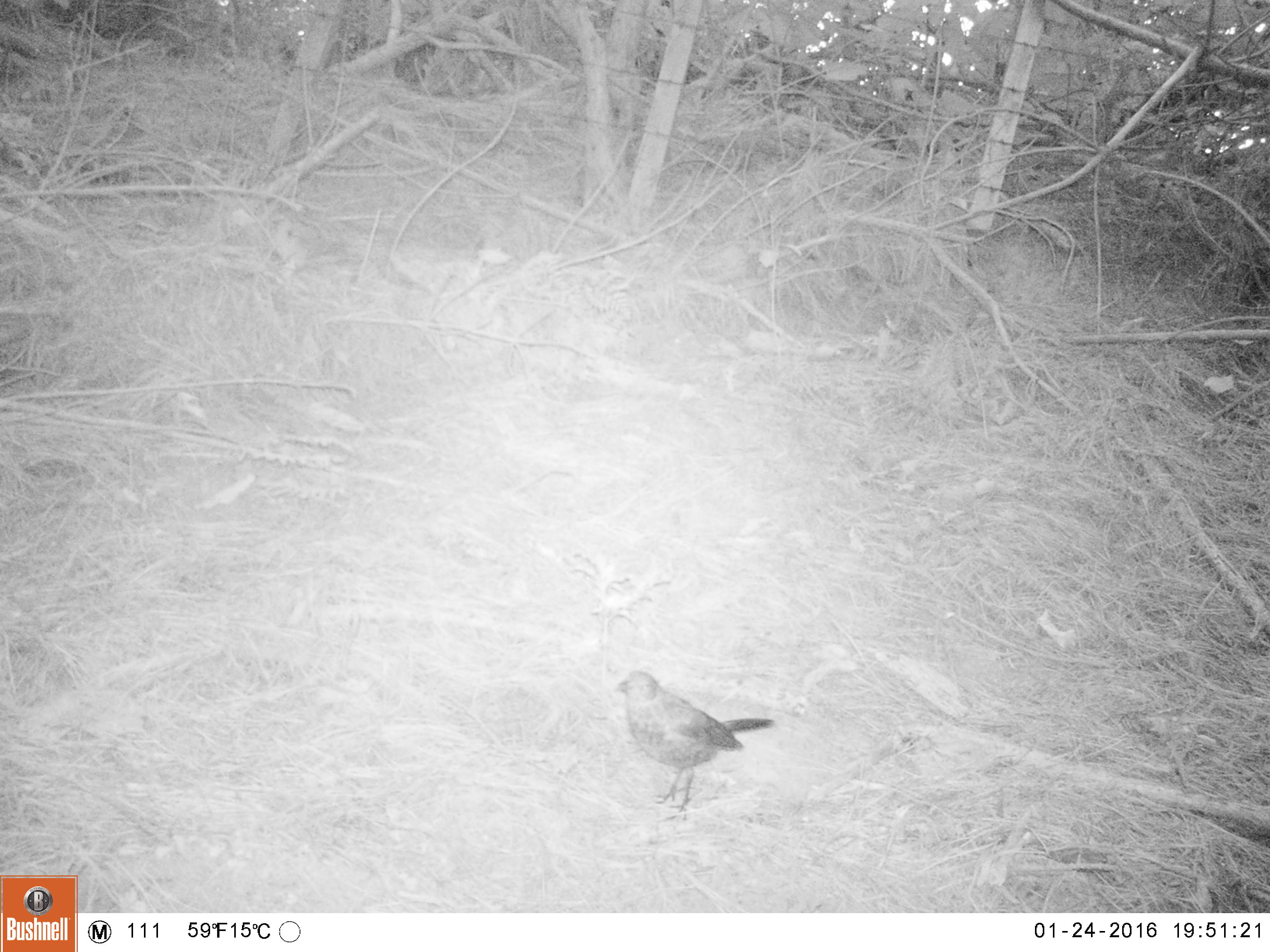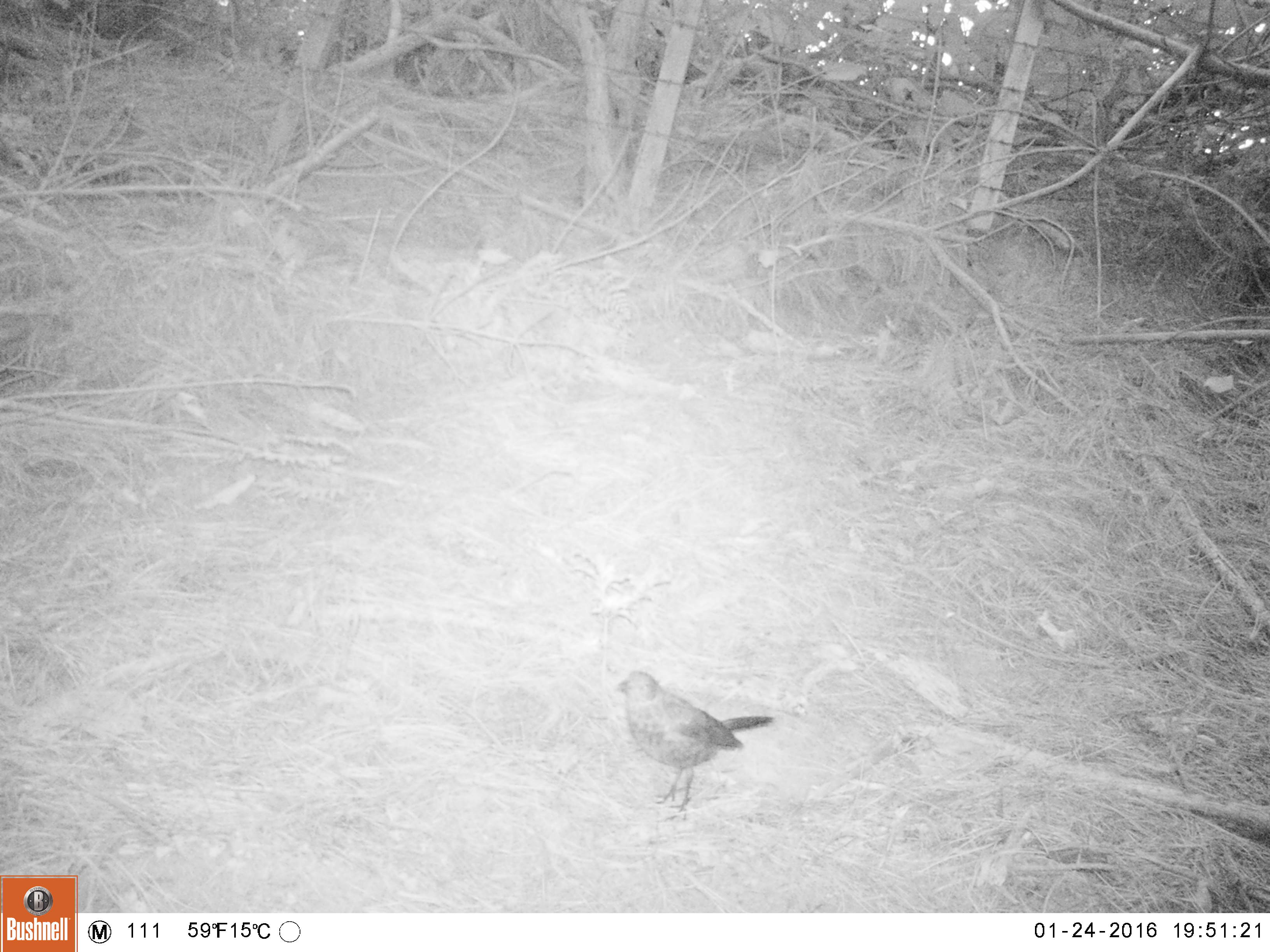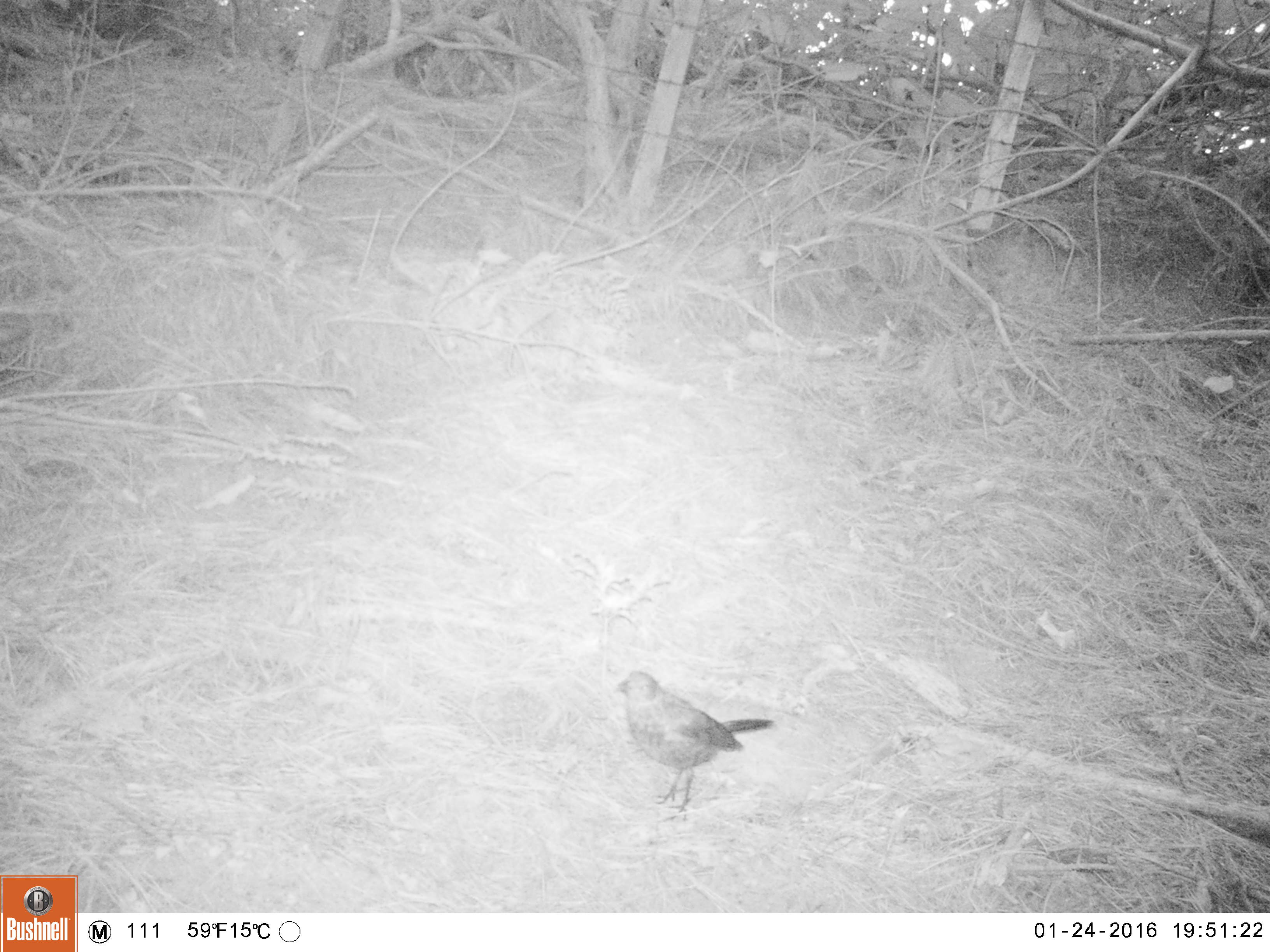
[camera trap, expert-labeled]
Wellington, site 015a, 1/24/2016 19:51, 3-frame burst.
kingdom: Animalia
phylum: Chordata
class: Aves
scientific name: Aves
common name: bird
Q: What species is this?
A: Bird (Aves).